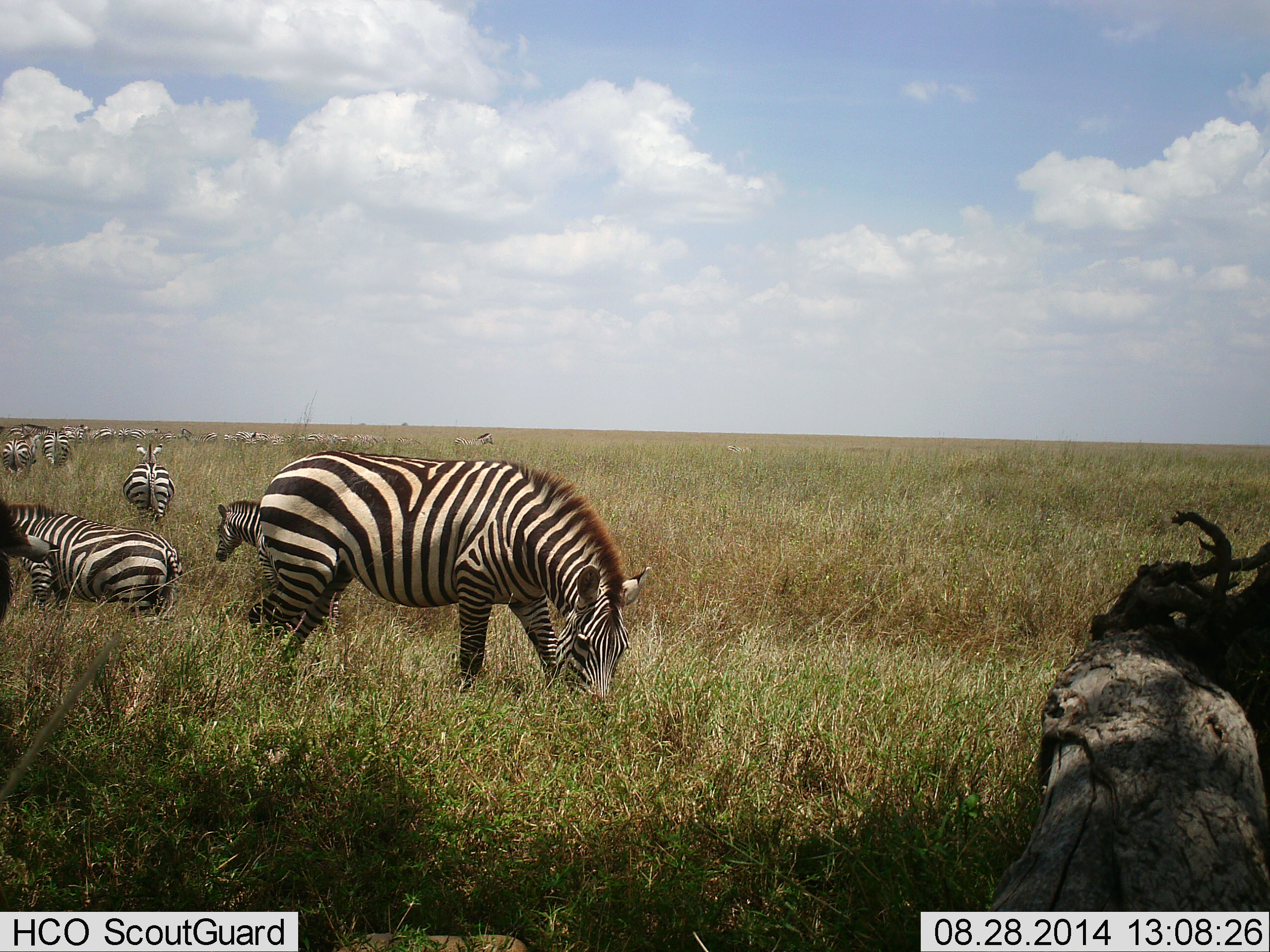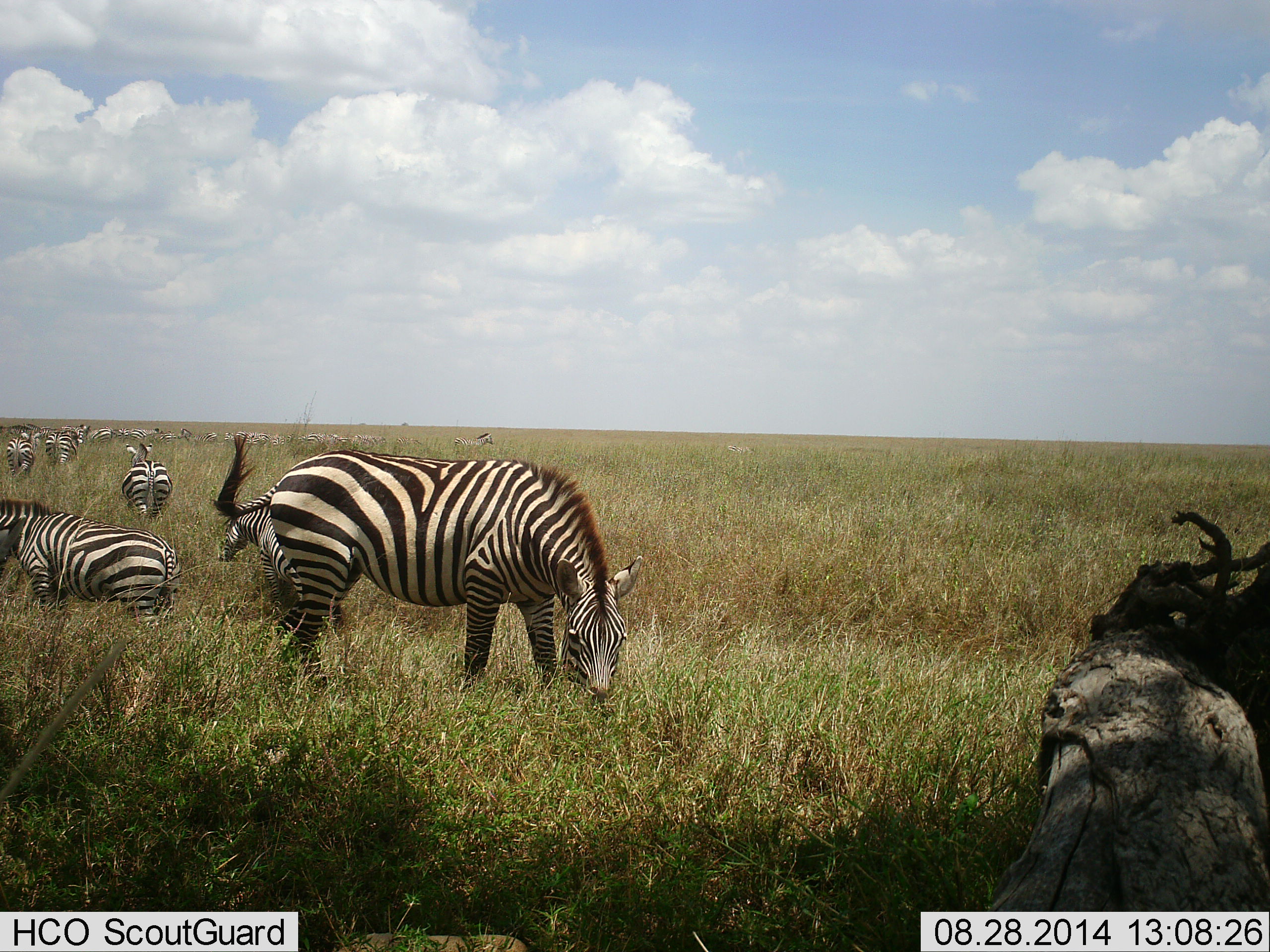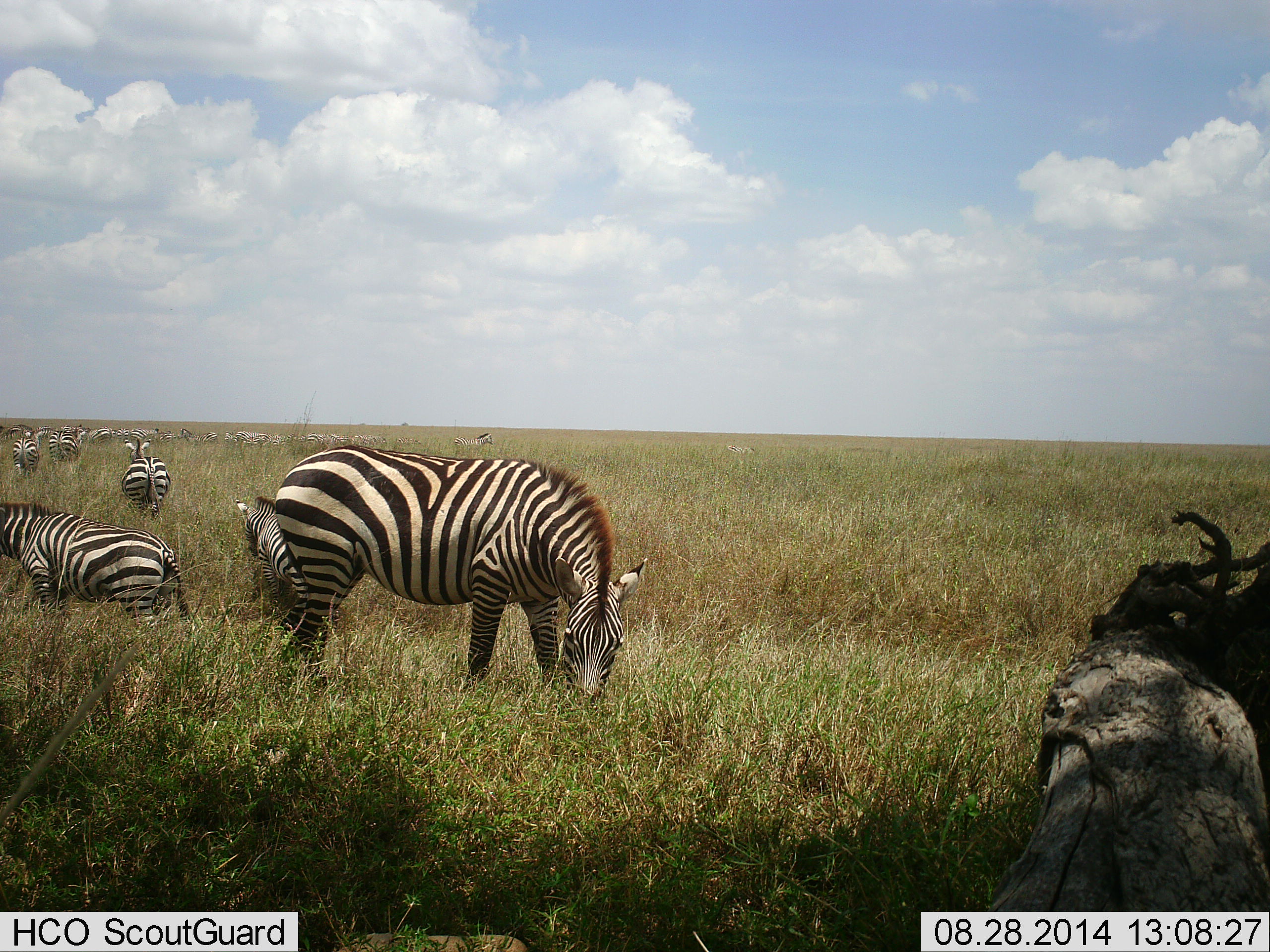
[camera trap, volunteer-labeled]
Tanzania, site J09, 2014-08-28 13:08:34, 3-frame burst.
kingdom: Animalia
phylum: Chordata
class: Mammalia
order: Perissodactyla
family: Equidae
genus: Equus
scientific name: Equus quagga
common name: plains zebra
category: zebra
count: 11-50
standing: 50%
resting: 10%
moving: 50%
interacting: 0%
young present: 0%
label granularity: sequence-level